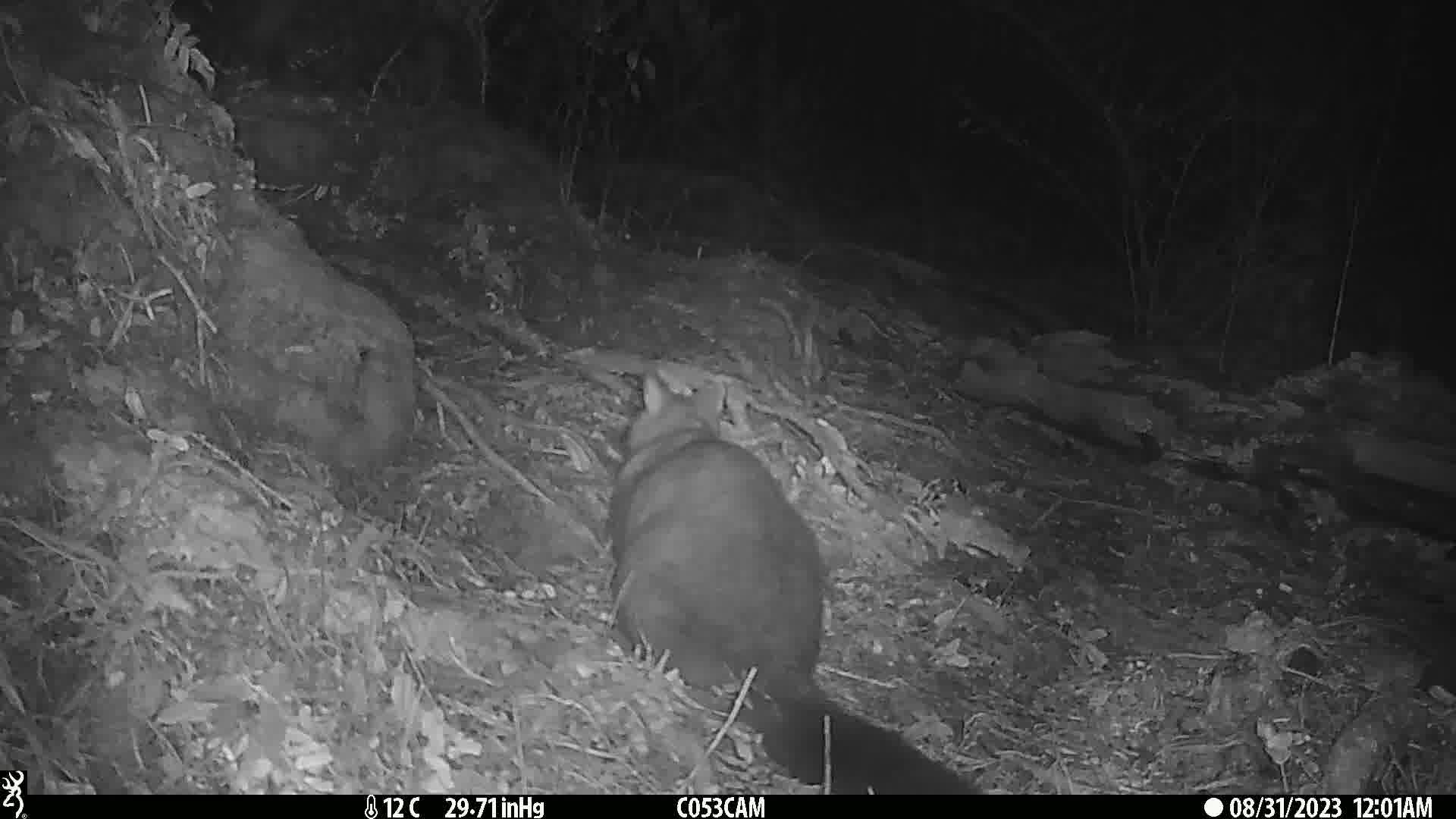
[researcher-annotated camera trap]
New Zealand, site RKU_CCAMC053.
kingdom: Animalia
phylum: Chordata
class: Mammalia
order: Diprotodontia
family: Phalangeridae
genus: Trichosurus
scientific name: Trichosurus vulpecula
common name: common brushtail possum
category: possum